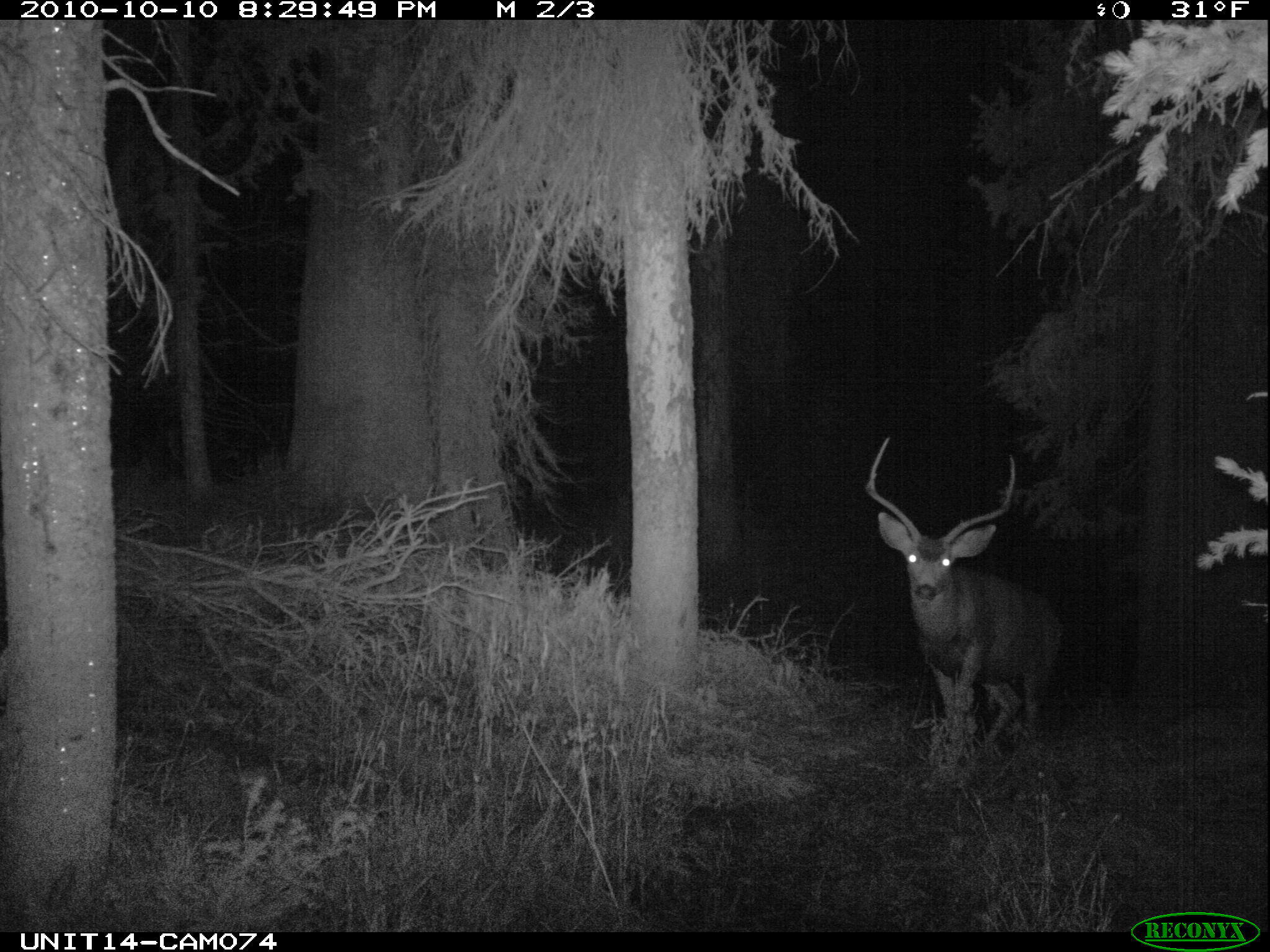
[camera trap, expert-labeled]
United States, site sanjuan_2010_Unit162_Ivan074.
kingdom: Animalia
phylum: Chordata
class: Mammalia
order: Artiodactyla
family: Cervidae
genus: Odocoileus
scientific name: Odocoileus hemionus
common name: mule deer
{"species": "Odocoileus hemionus (mule deer)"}